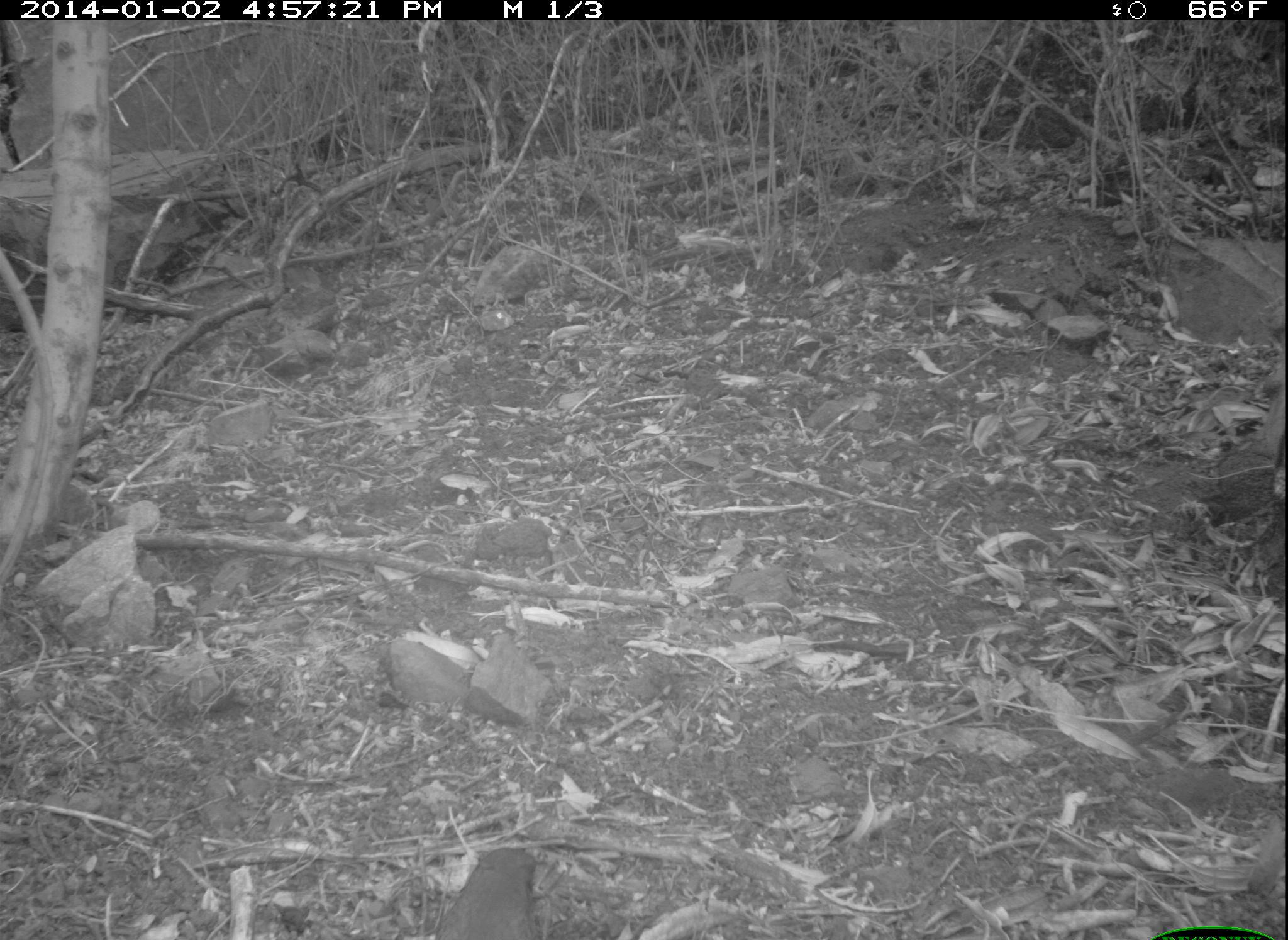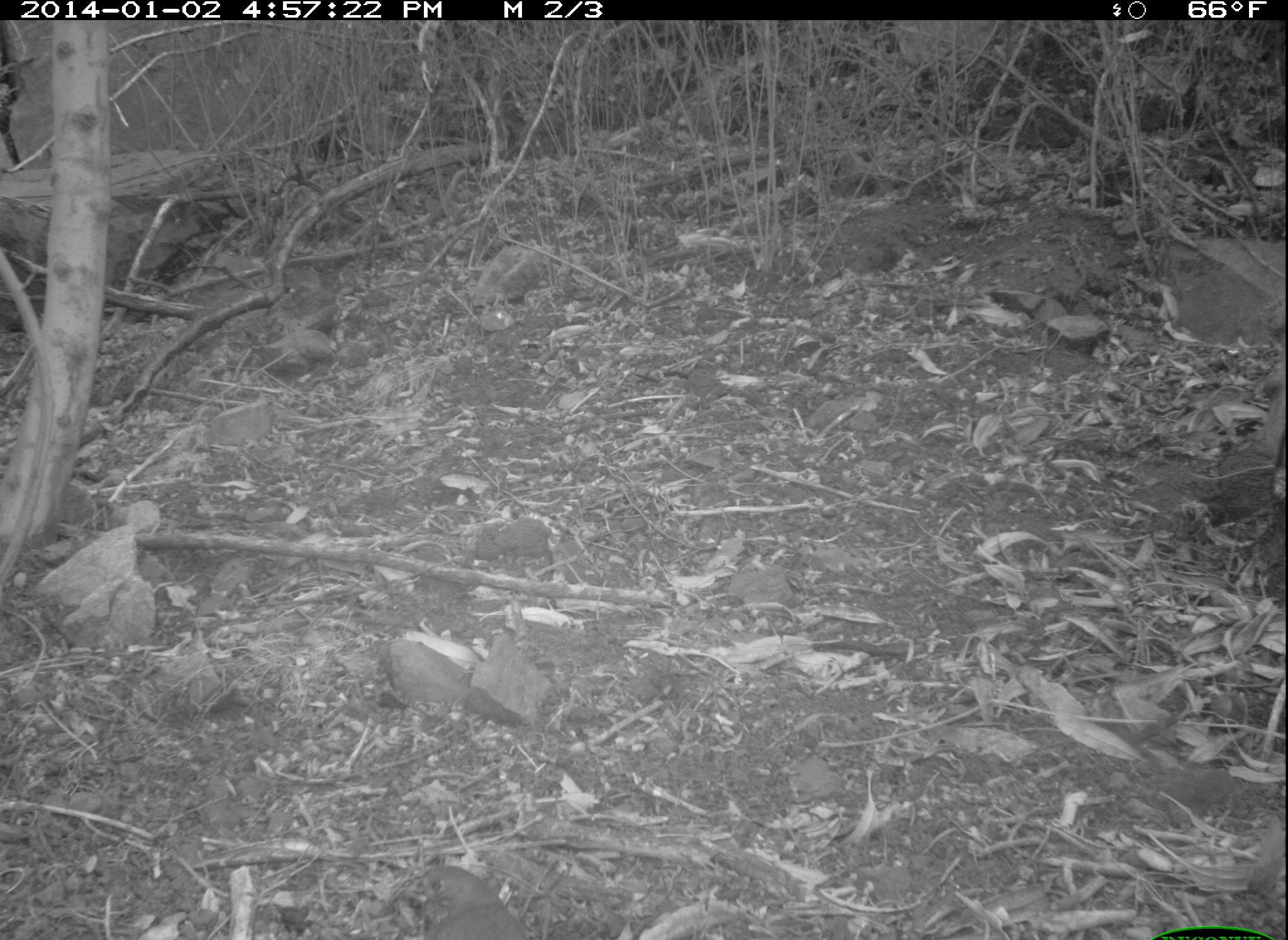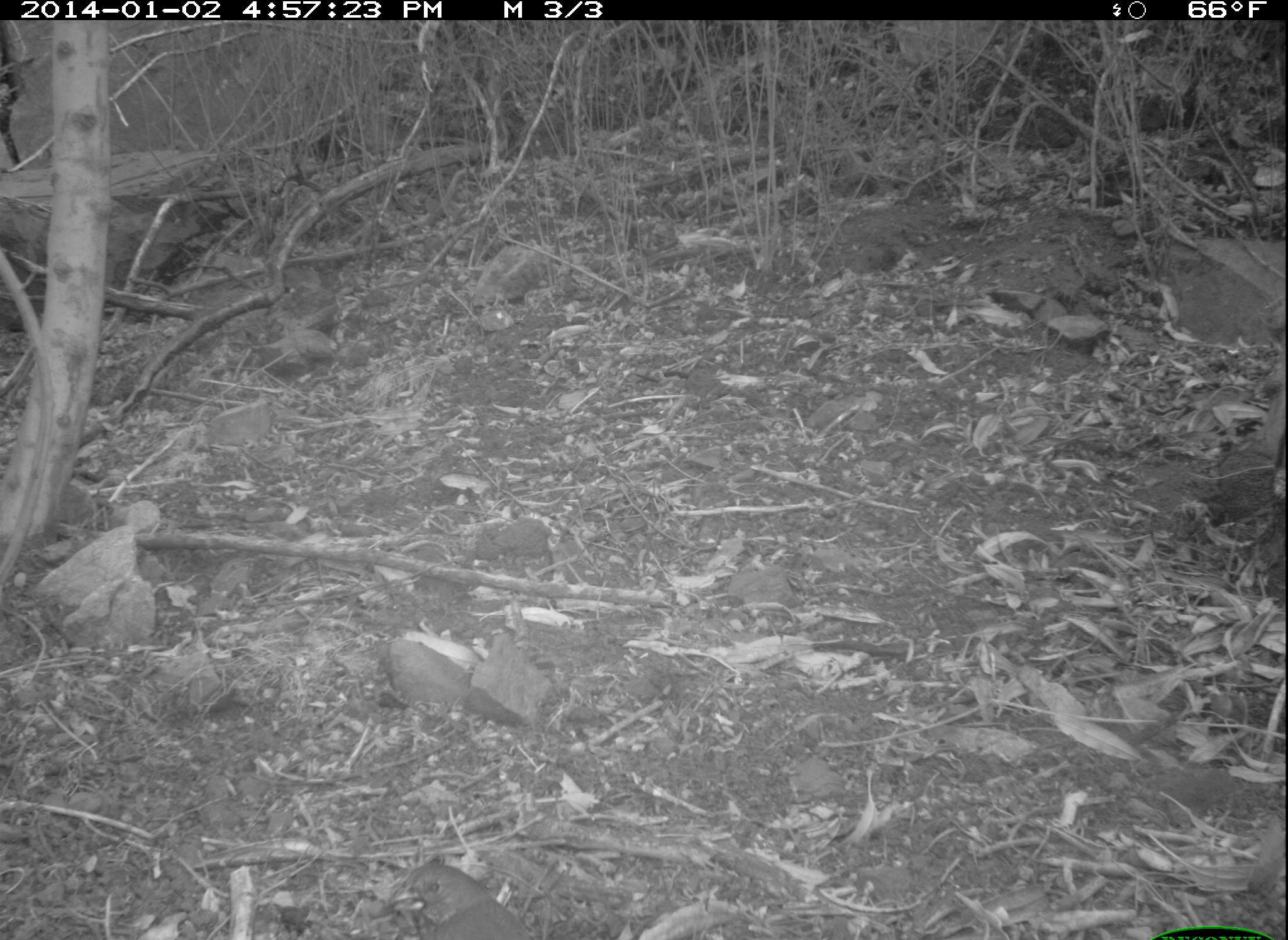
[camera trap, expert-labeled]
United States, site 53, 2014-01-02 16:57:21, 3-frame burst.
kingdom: Animalia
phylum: Chordata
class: Aves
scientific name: Aves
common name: bird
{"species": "bird (Aves)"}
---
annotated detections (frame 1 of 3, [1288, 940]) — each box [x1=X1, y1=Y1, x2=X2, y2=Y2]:
bird: [x1=430, y1=845, x2=544, y2=940]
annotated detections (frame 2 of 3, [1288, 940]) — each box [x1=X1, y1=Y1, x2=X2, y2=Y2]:
bird: [x1=398, y1=864, x2=528, y2=940]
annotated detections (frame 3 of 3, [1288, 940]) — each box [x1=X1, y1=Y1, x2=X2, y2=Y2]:
bird: [x1=387, y1=861, x2=527, y2=940]